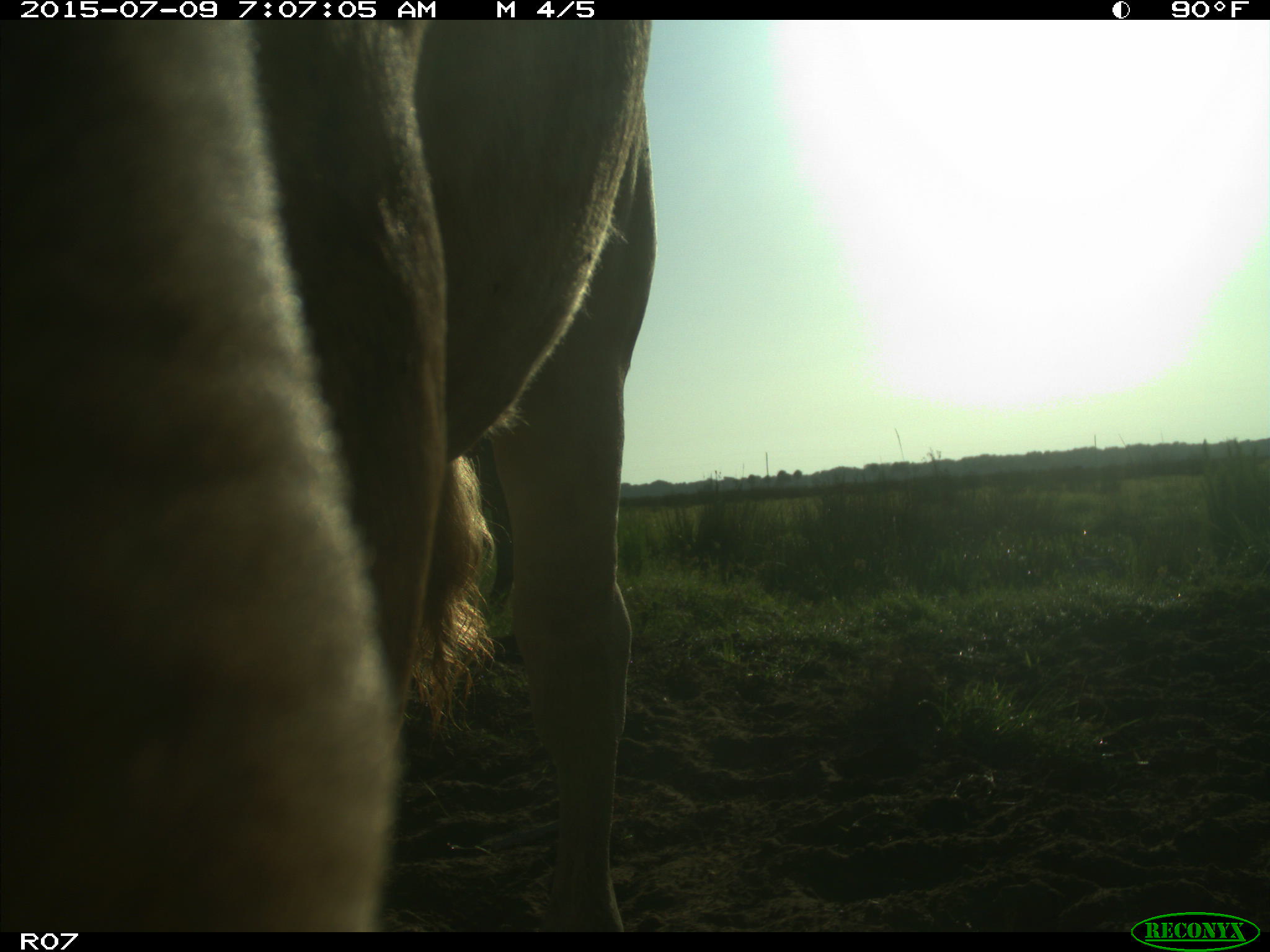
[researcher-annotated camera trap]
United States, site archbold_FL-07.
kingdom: Animalia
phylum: Chordata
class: Mammalia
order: Artiodactyla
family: Bovidae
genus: Bos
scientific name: Bos taurus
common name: domestic cow